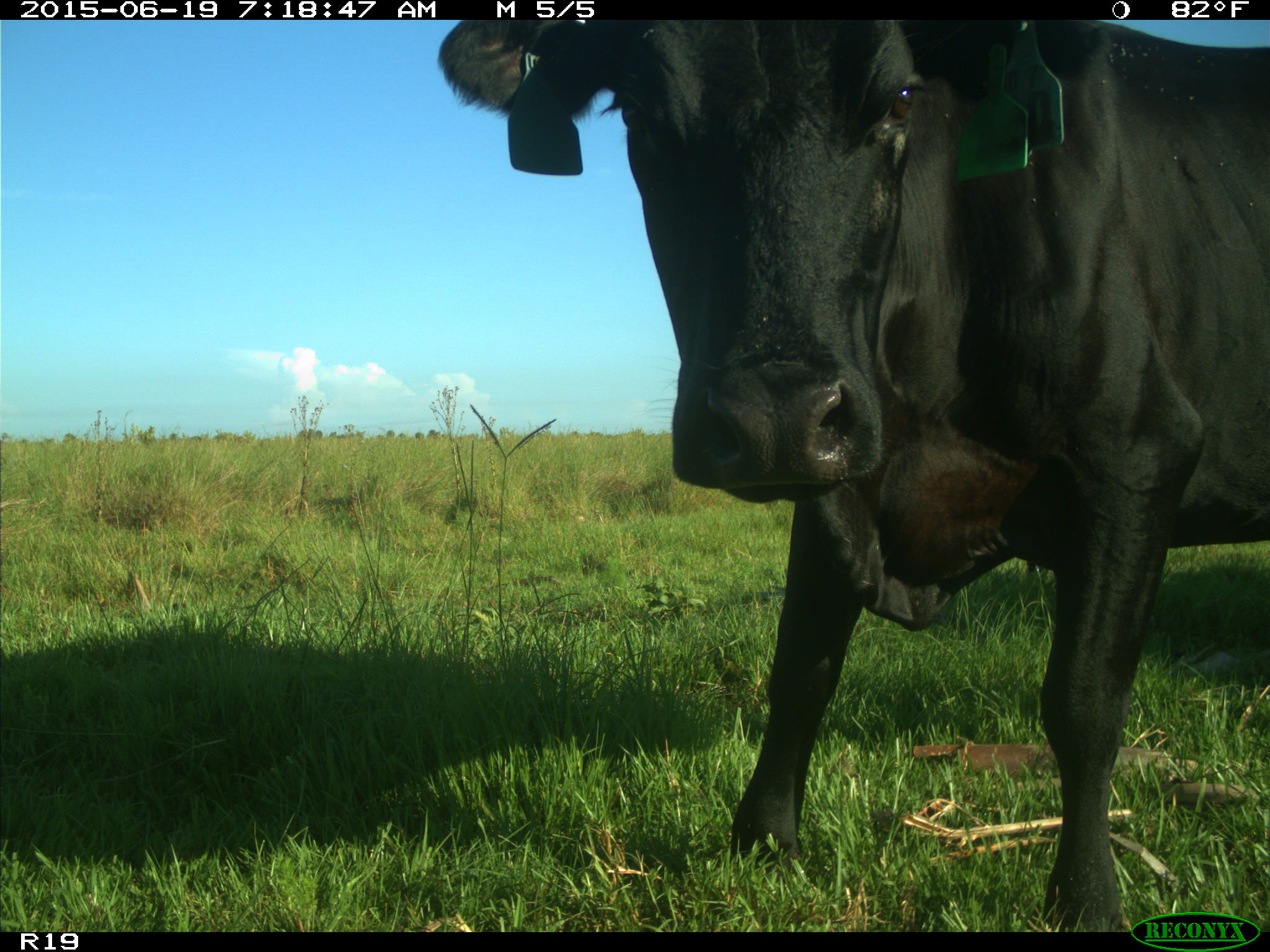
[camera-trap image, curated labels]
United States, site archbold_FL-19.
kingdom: Animalia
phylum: Chordata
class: Mammalia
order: Artiodactyla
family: Bovidae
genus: Bos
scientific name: Bos taurus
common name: domestic cow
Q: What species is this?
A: Bos taurus (domestic cow).